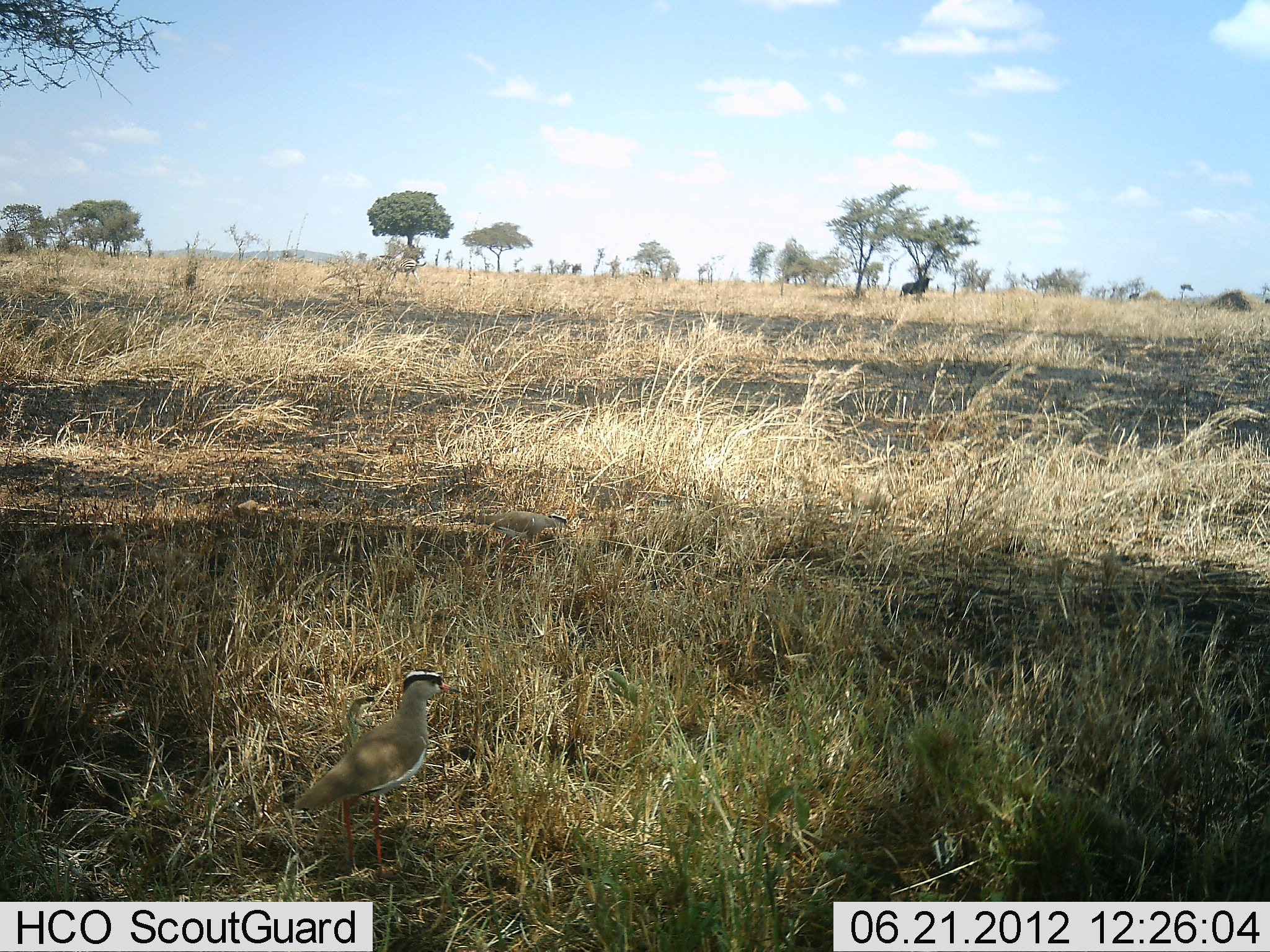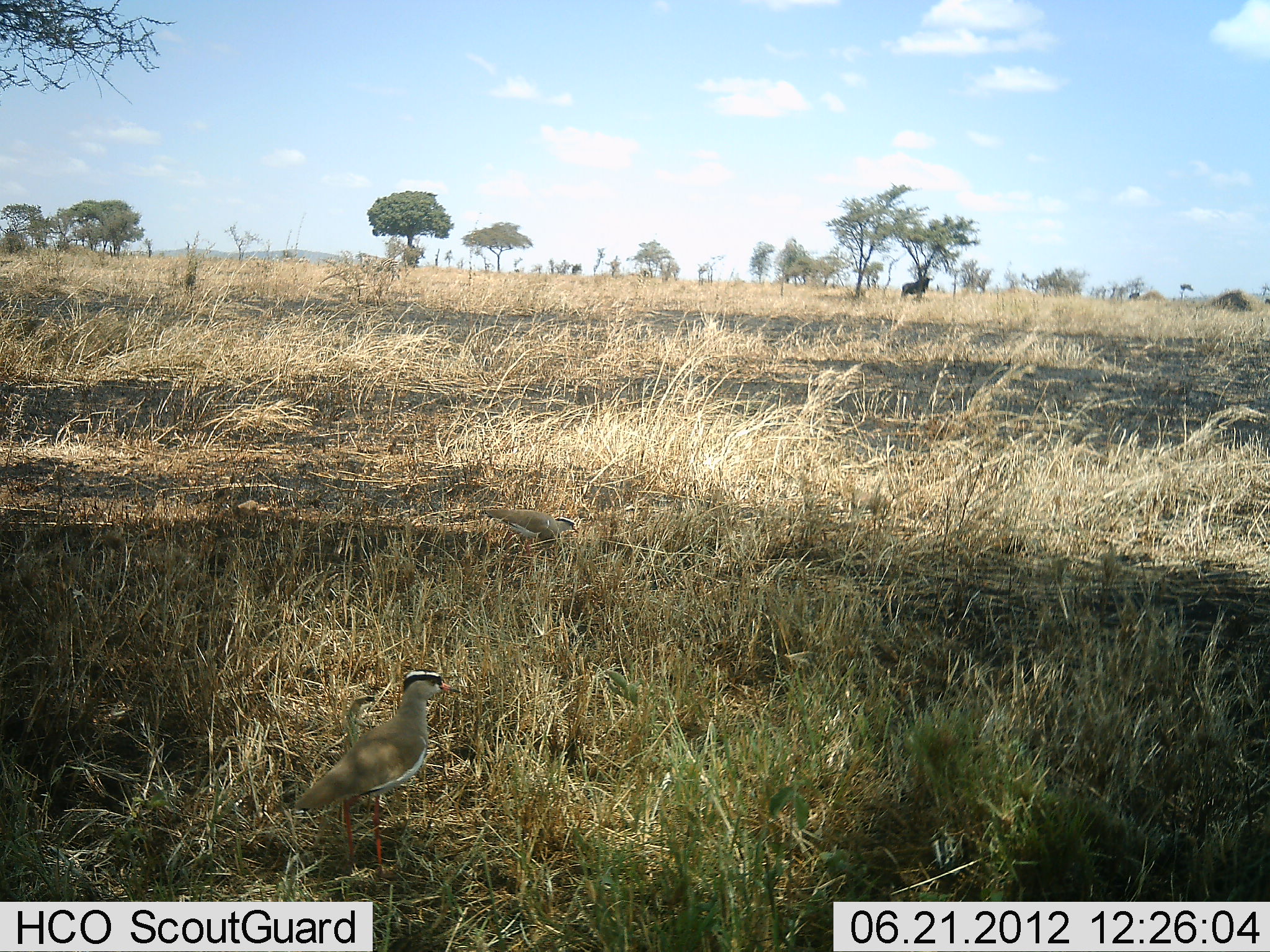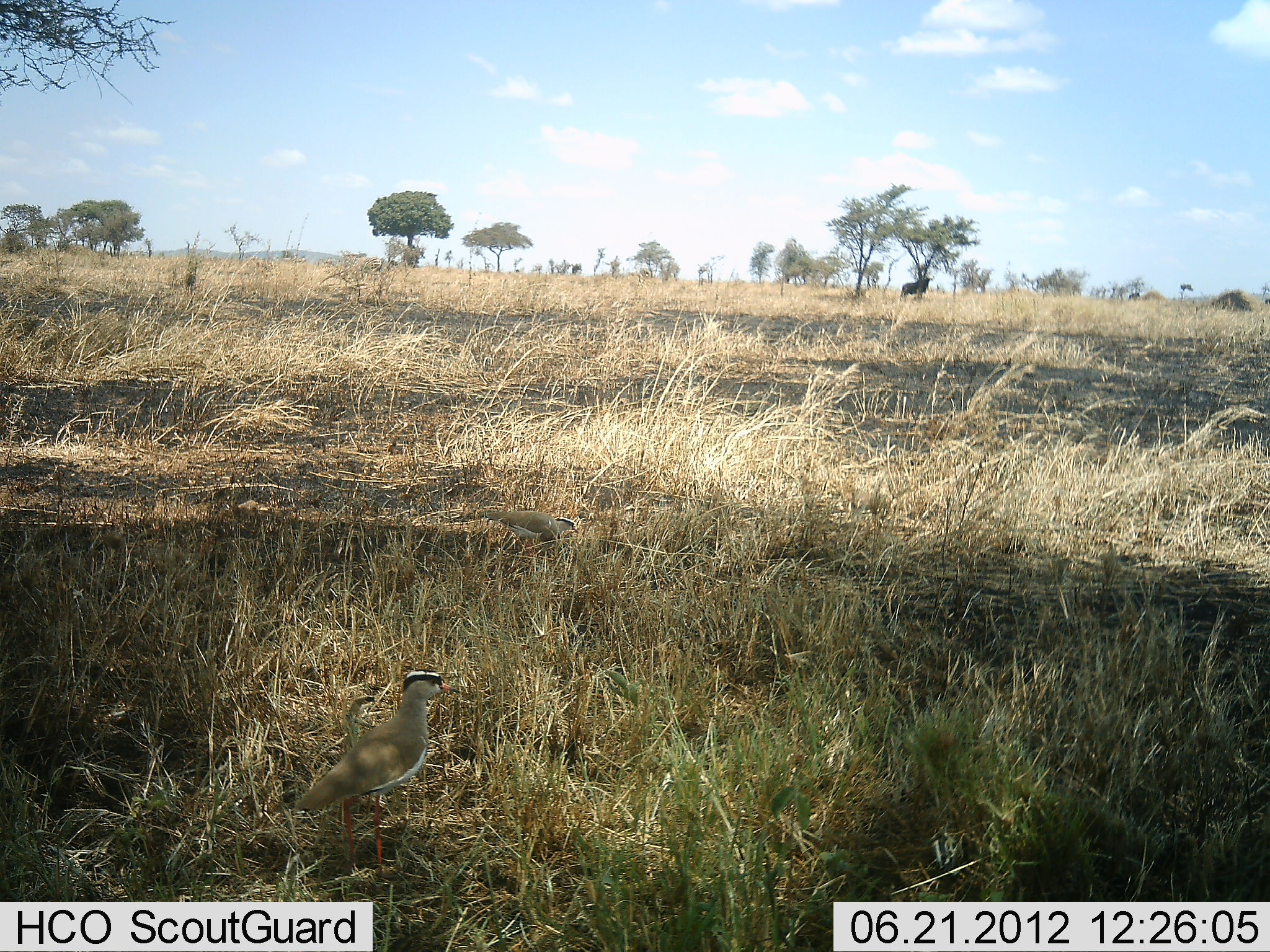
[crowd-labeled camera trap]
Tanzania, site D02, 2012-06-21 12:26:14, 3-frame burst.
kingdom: Animalia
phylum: Chordata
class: Aves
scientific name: Aves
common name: bird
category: otherbird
Otherbird (bird) (Aves), count 1. Behavior (volunteer vote fractions): standing 100%, resting 0%, moving 8%, interacting 0%. Young present (vote fraction): 0%. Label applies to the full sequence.